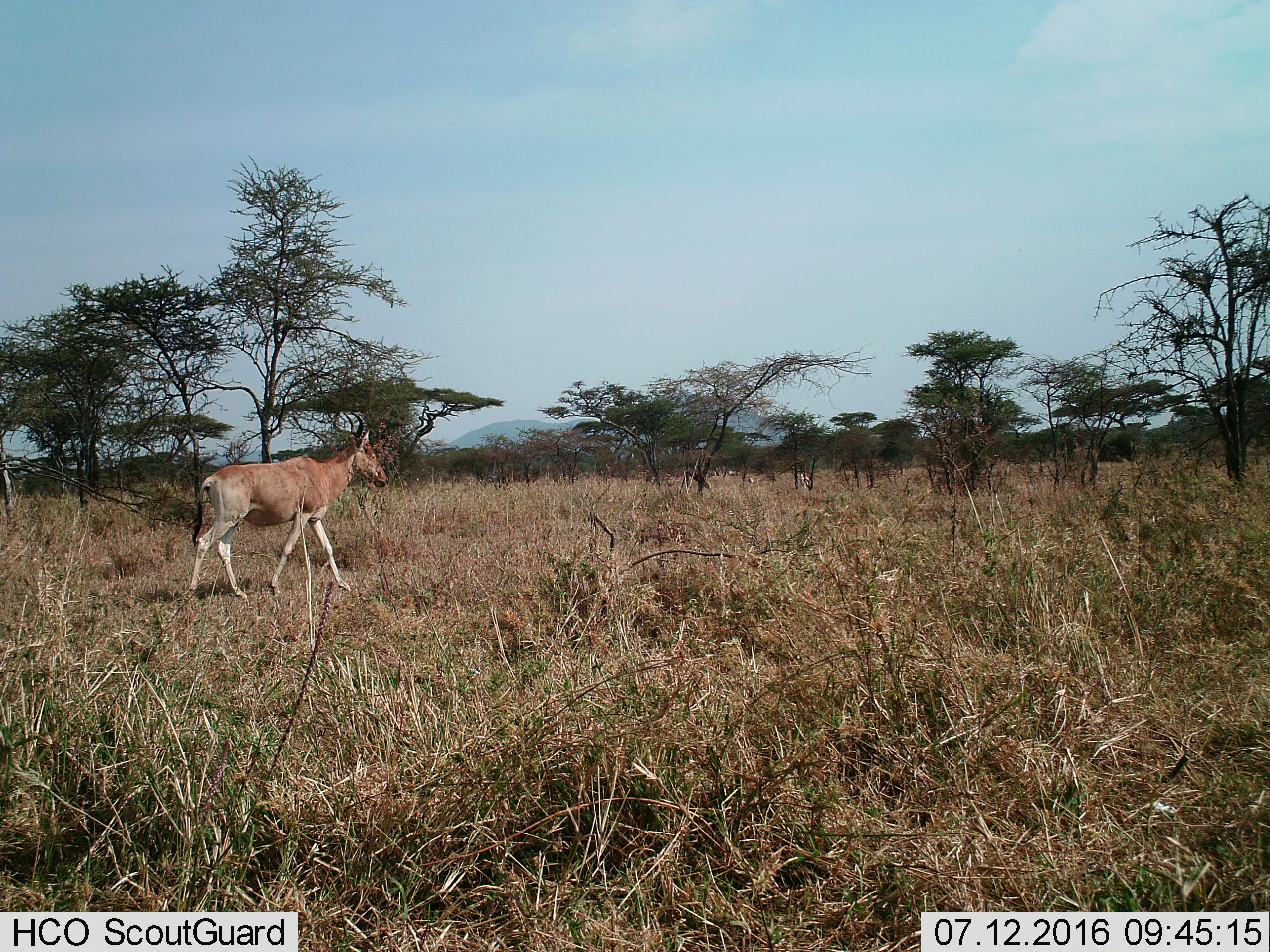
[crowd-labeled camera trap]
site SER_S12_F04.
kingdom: Animalia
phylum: Chordata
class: Mammalia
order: Artiodactyla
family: Bovidae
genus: Alcelaphus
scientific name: Alcelaphus buselaphus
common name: hartebeest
Hartebeest (Alcelaphus buselaphus), count 1. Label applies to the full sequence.